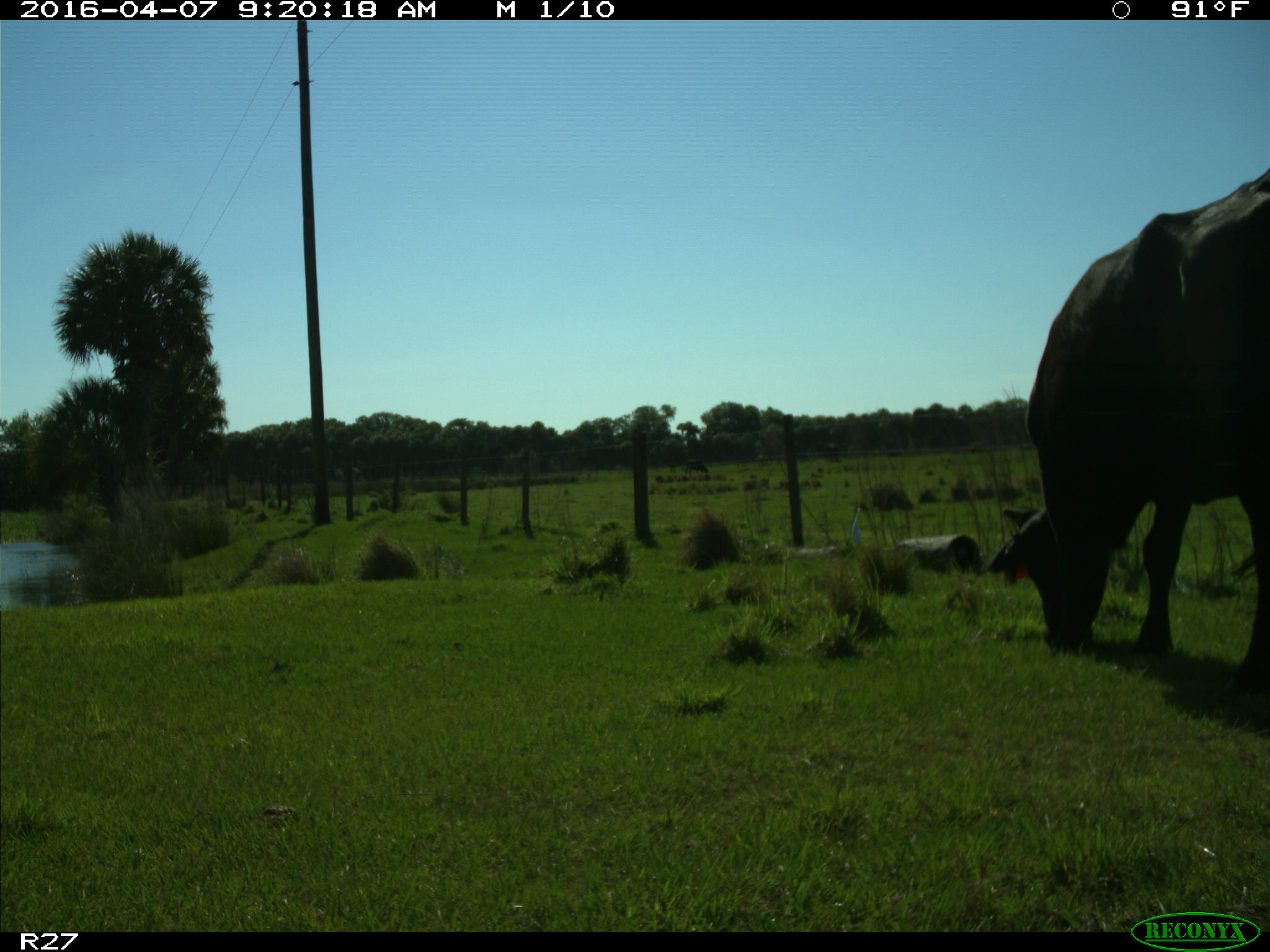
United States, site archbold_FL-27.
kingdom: Animalia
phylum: Chordata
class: Mammalia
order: Artiodactyla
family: Bovidae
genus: Bos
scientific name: Bos taurus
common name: domestic cow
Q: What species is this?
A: Bos taurus (domestic cow).